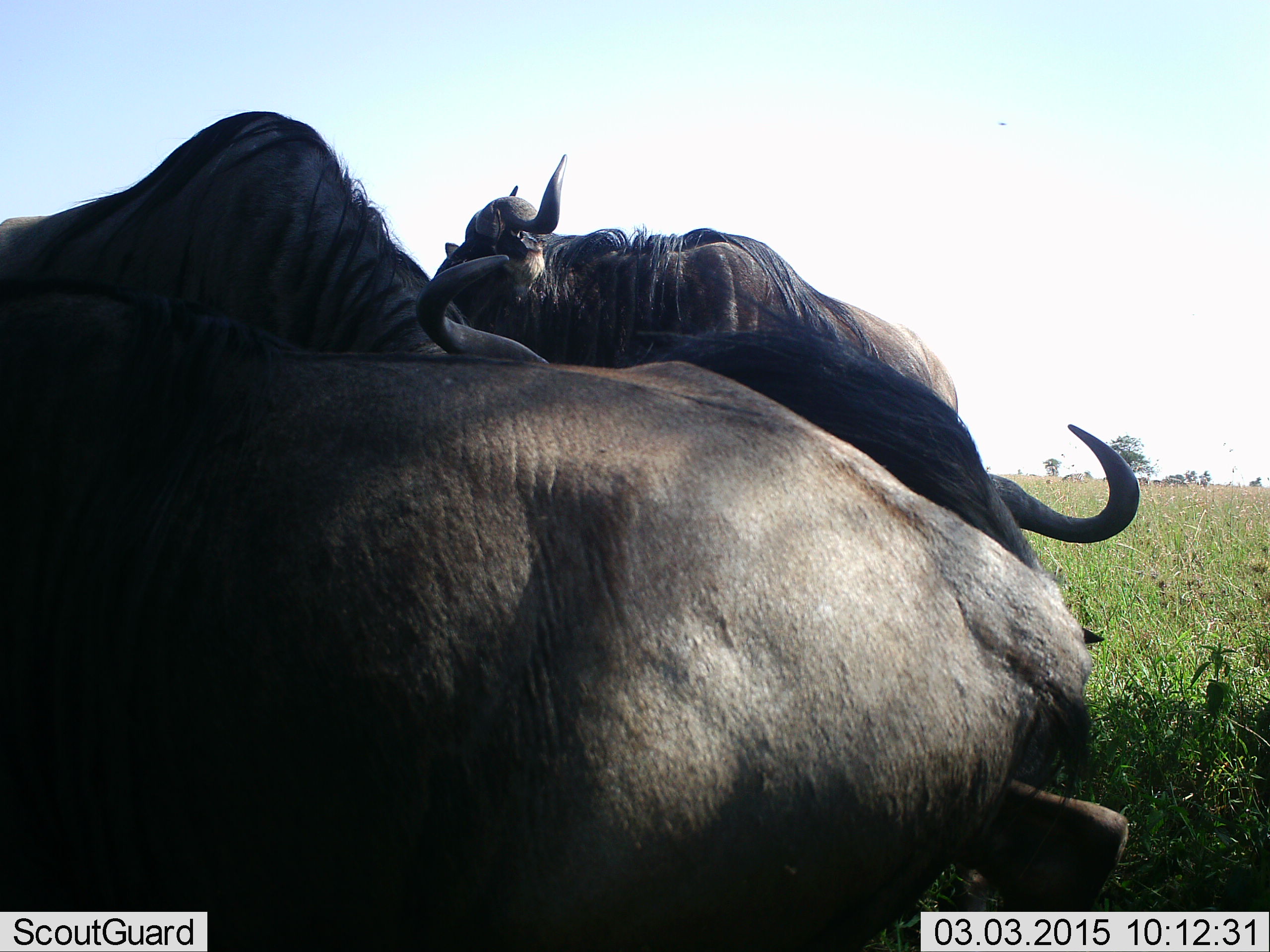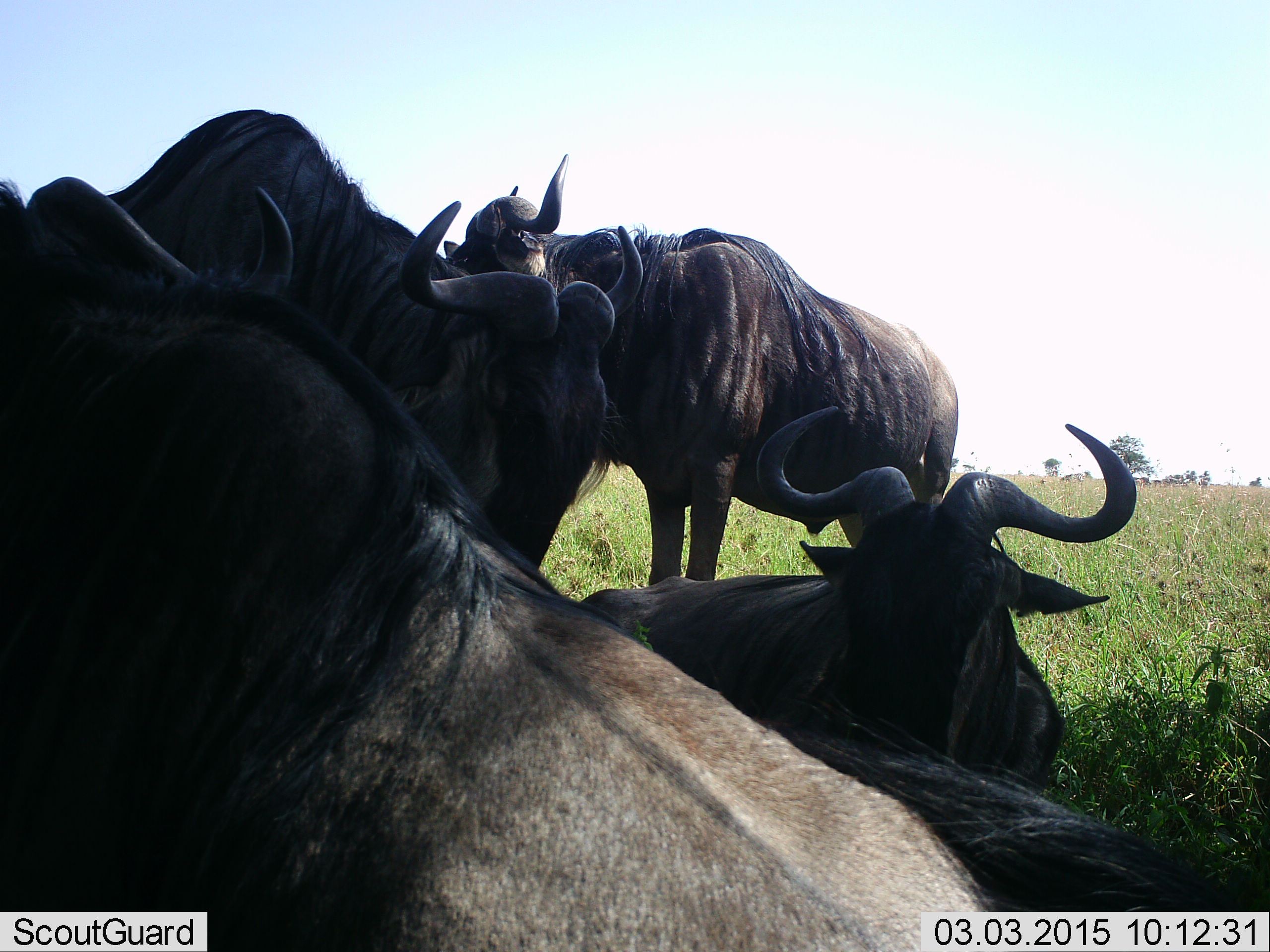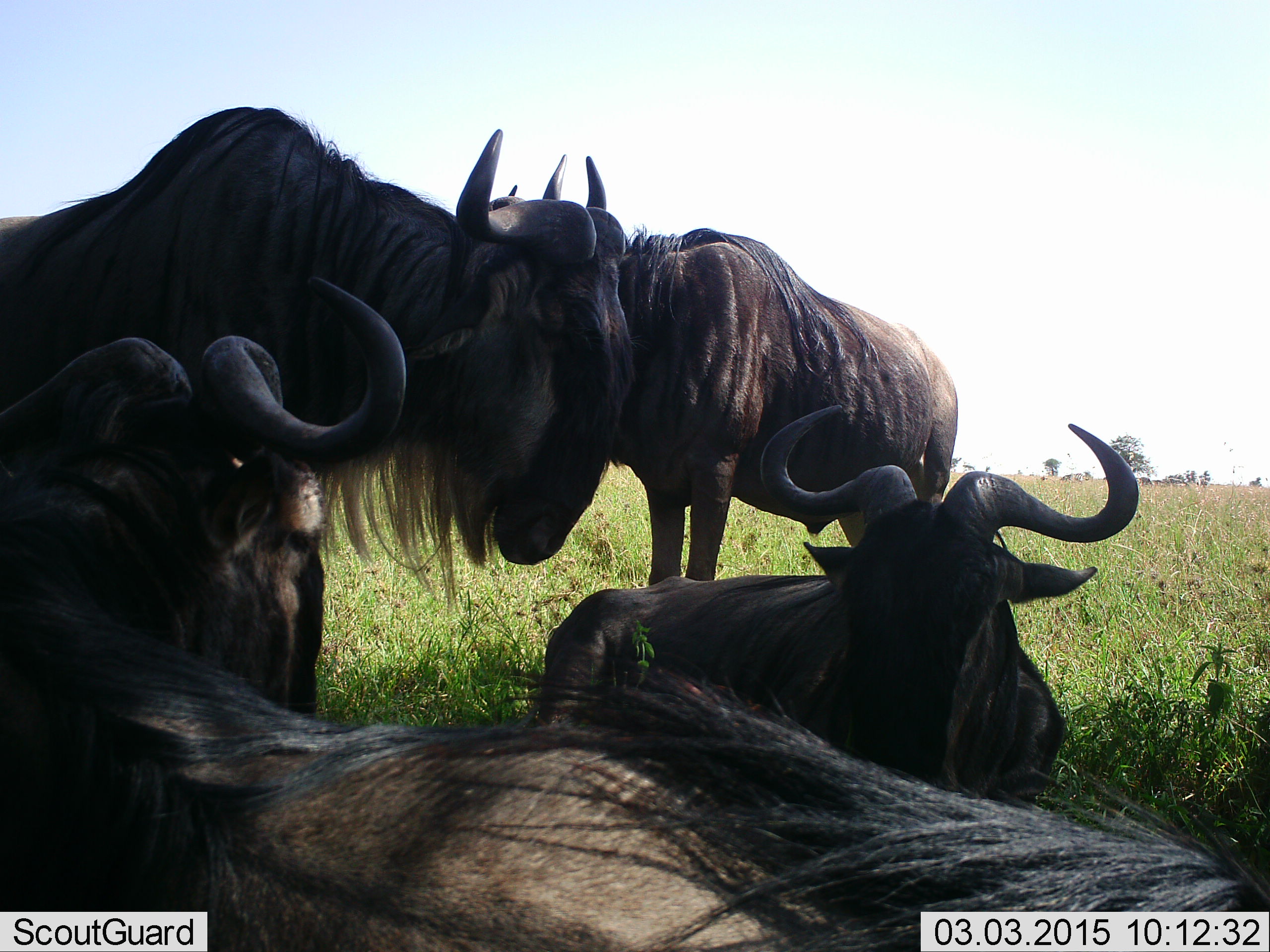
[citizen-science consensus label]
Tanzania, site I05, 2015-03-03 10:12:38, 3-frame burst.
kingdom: Animalia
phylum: Chordata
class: Mammalia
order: Artiodactyla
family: Bovidae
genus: Connochaetes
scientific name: Connochaetes taurinus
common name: blue wildebeest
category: wildebeest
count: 4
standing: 50%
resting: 70%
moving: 10%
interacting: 10%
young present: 0%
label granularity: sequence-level